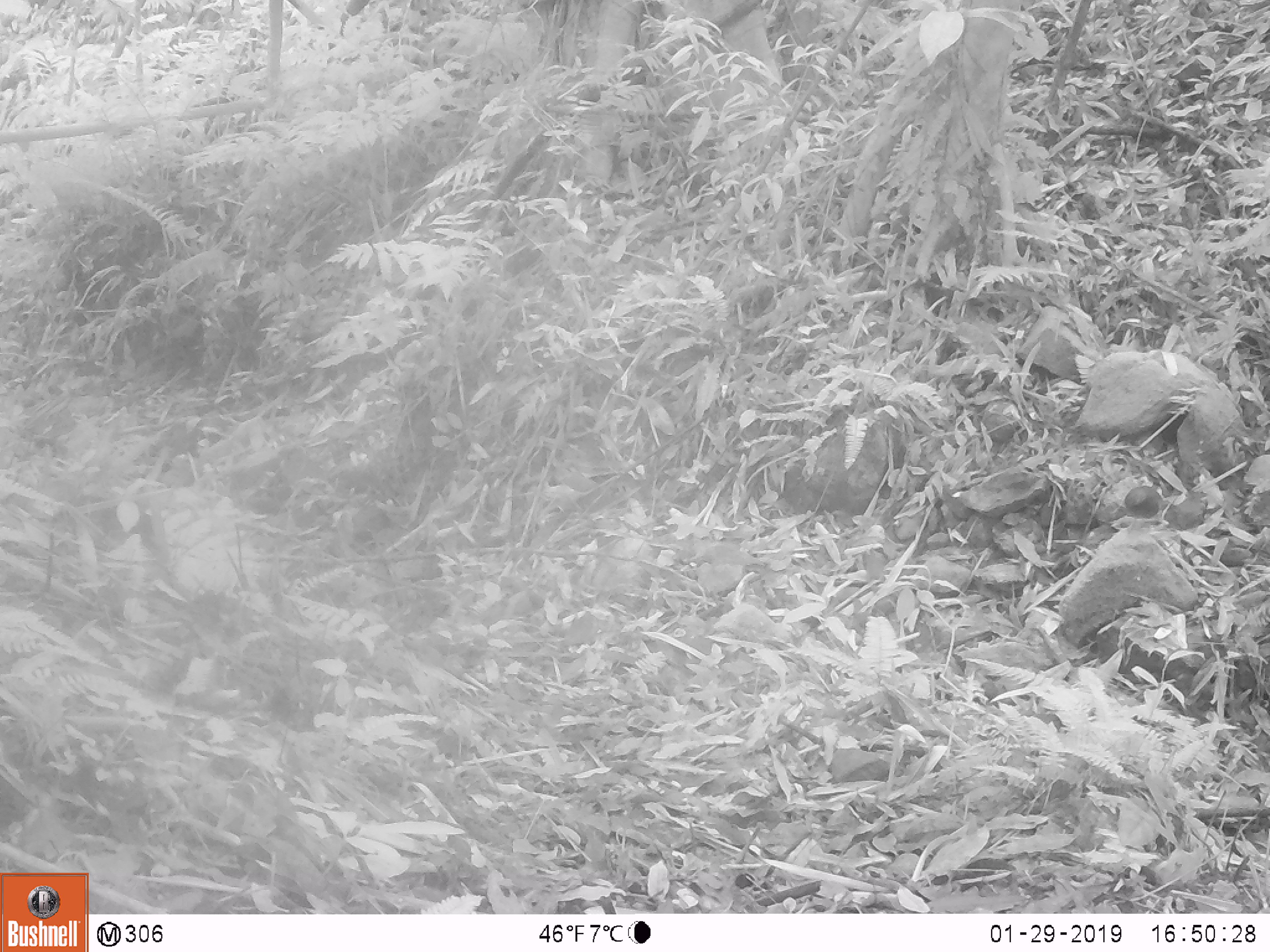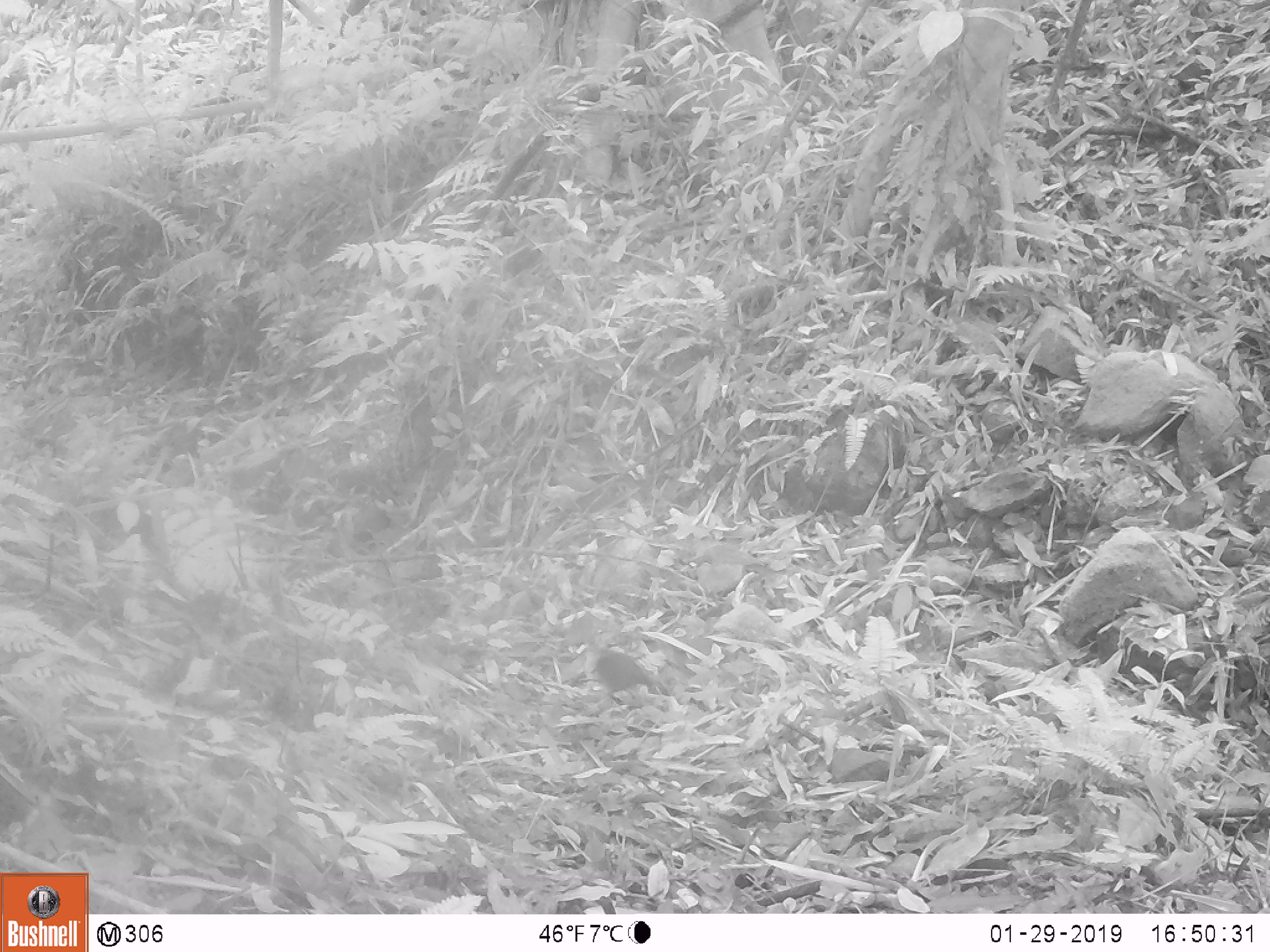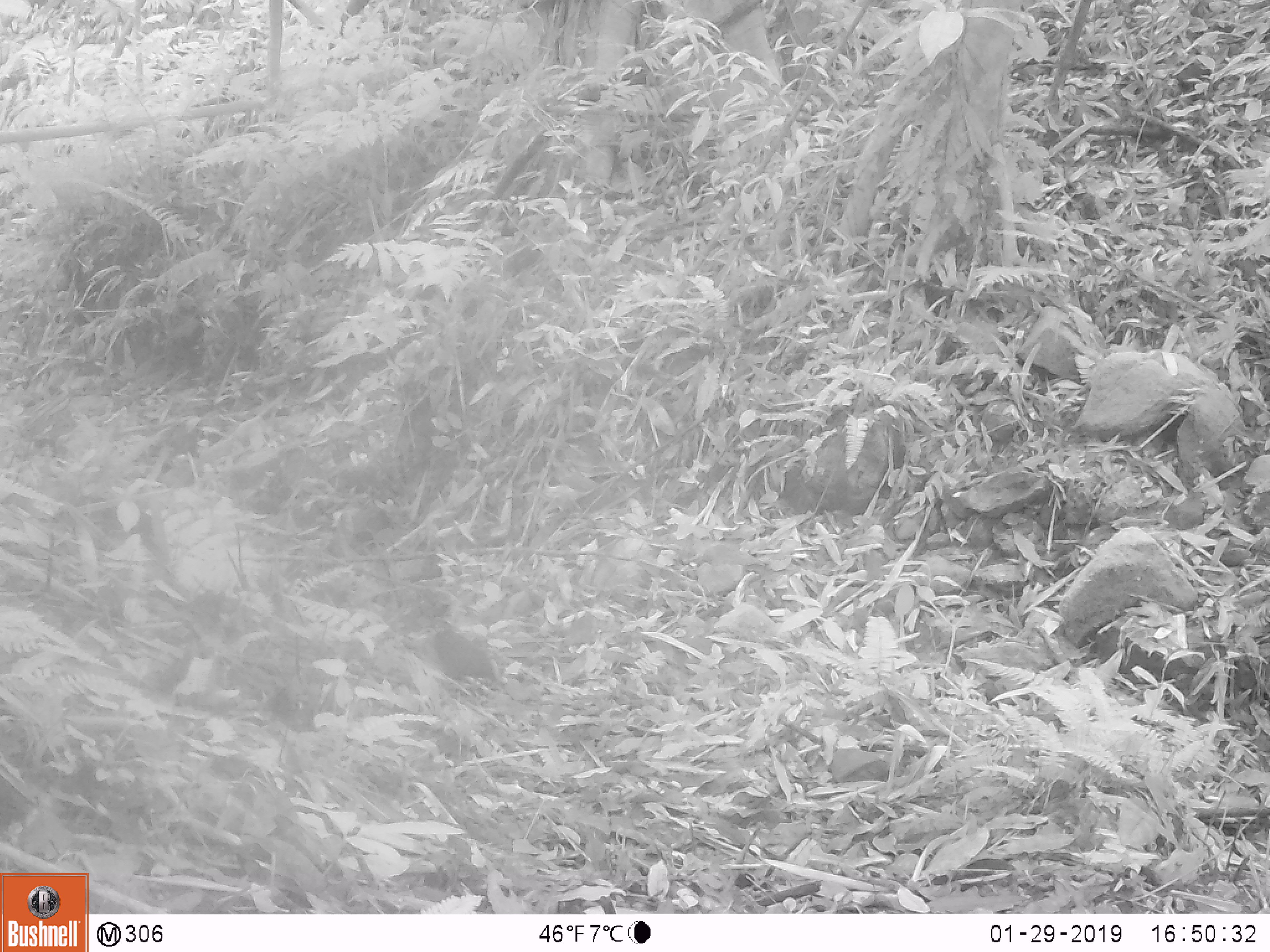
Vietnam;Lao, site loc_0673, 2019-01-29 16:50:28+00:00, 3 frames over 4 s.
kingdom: Animalia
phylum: Chordata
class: Aves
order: Galliformes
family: Phasianidae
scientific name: Phasianidae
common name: partridge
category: unidentified partridge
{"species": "unidentified partridge (partridge) (Phasianidae)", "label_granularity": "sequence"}